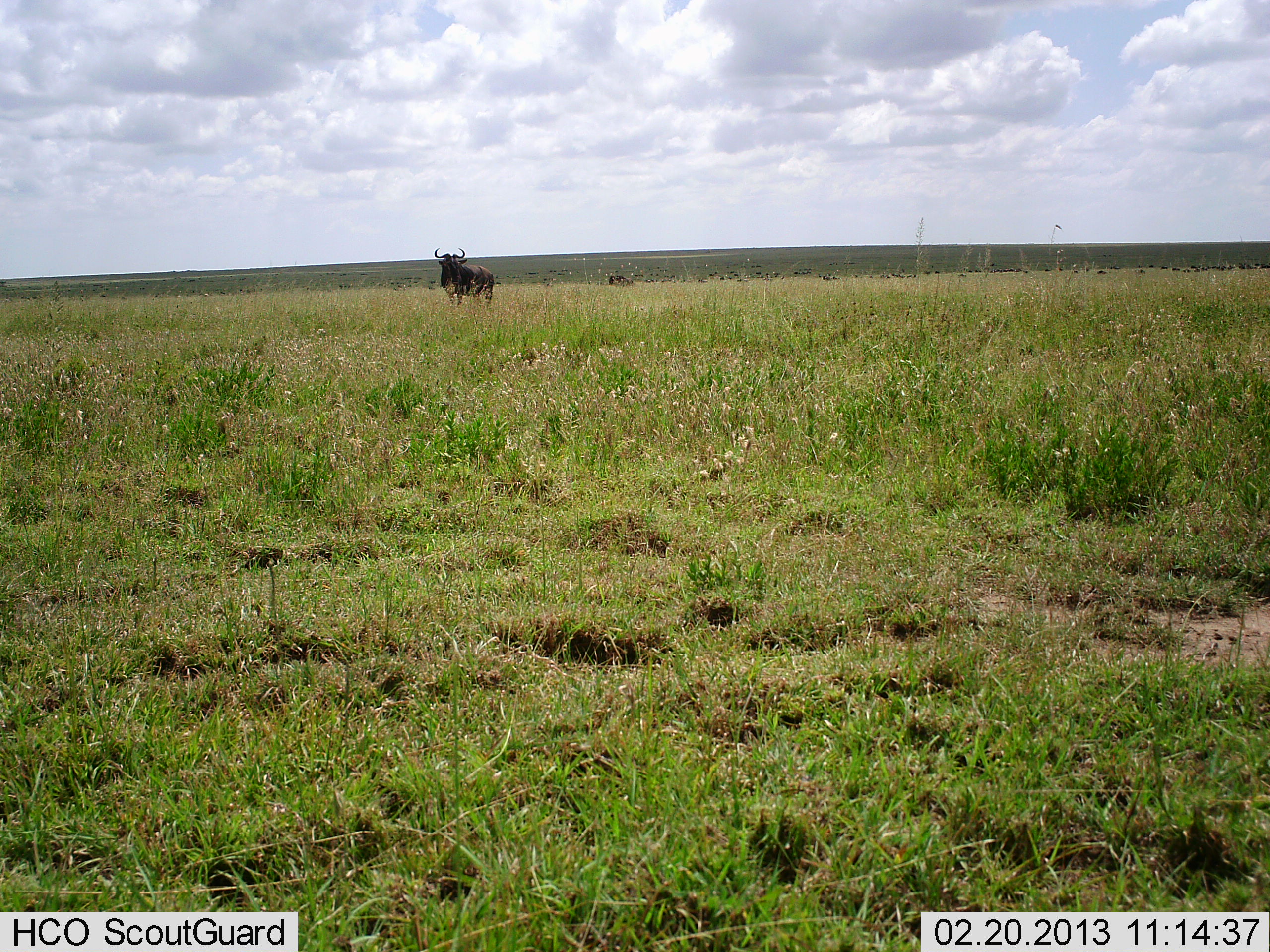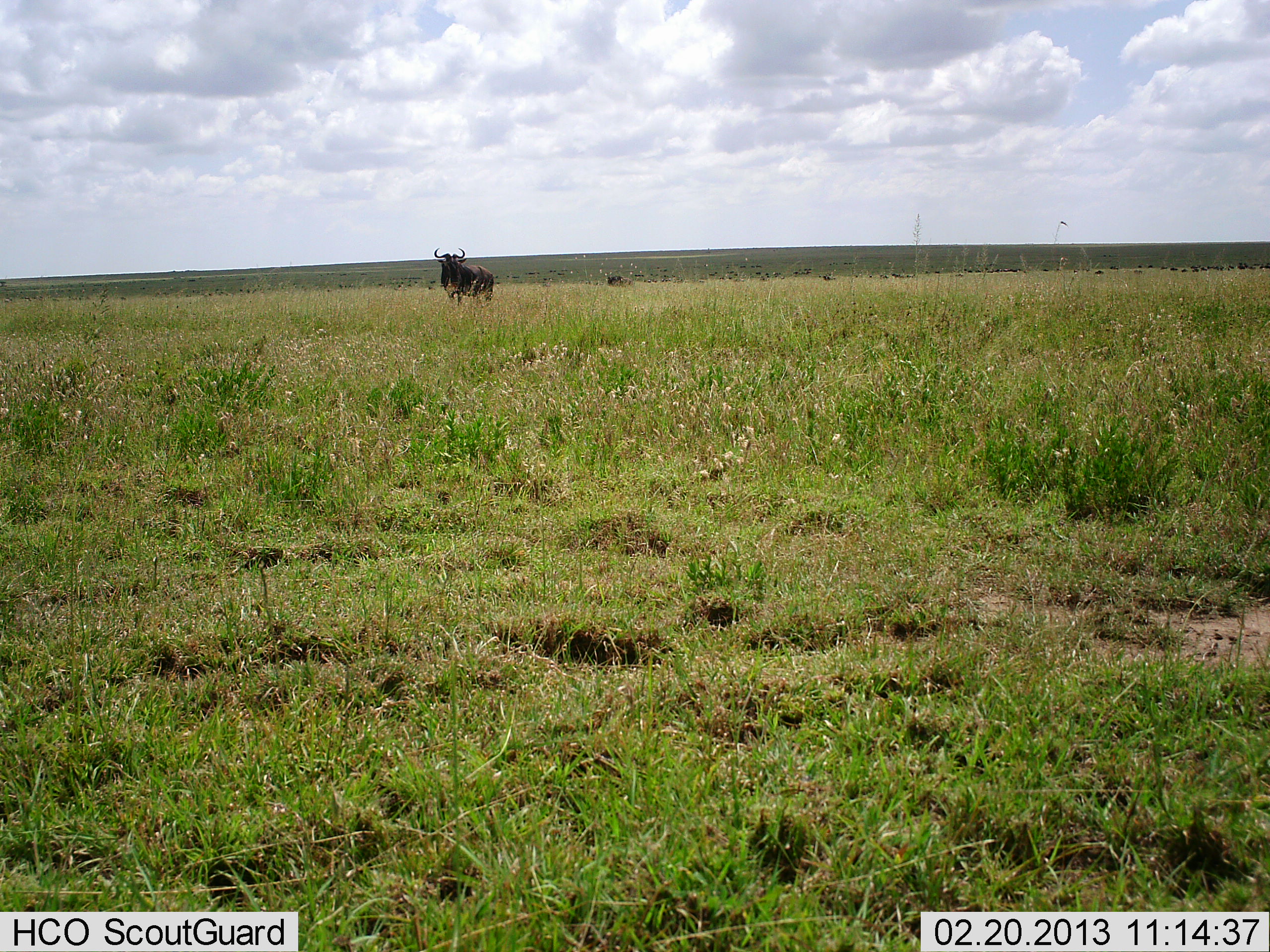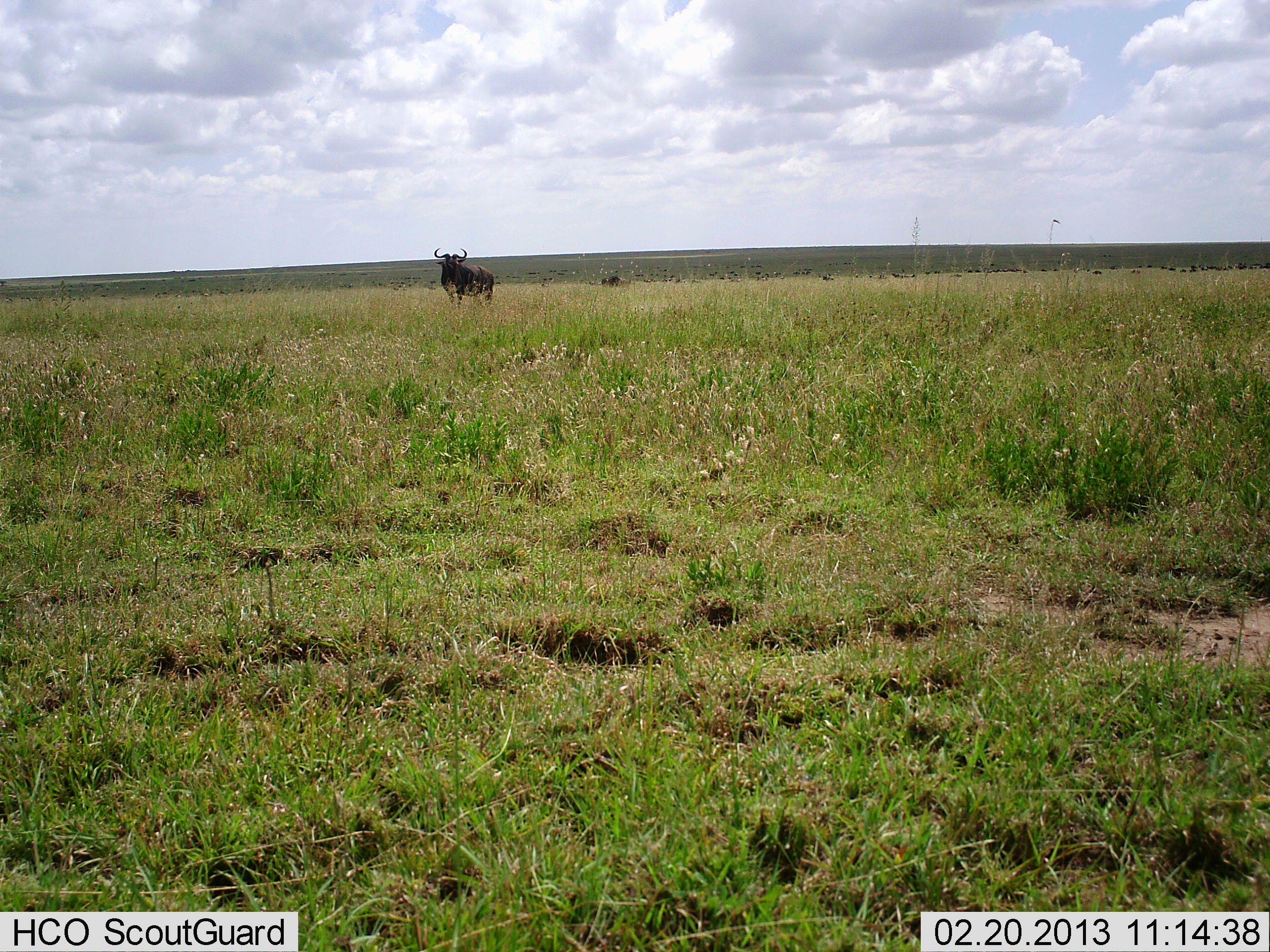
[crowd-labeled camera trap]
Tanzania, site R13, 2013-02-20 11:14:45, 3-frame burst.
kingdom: Animalia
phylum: Chordata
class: Mammalia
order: Artiodactyla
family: Bovidae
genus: Connochaetes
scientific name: Connochaetes taurinus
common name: blue wildebeest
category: wildebeest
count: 1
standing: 100%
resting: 5%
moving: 15%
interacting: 5%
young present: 0%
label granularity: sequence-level